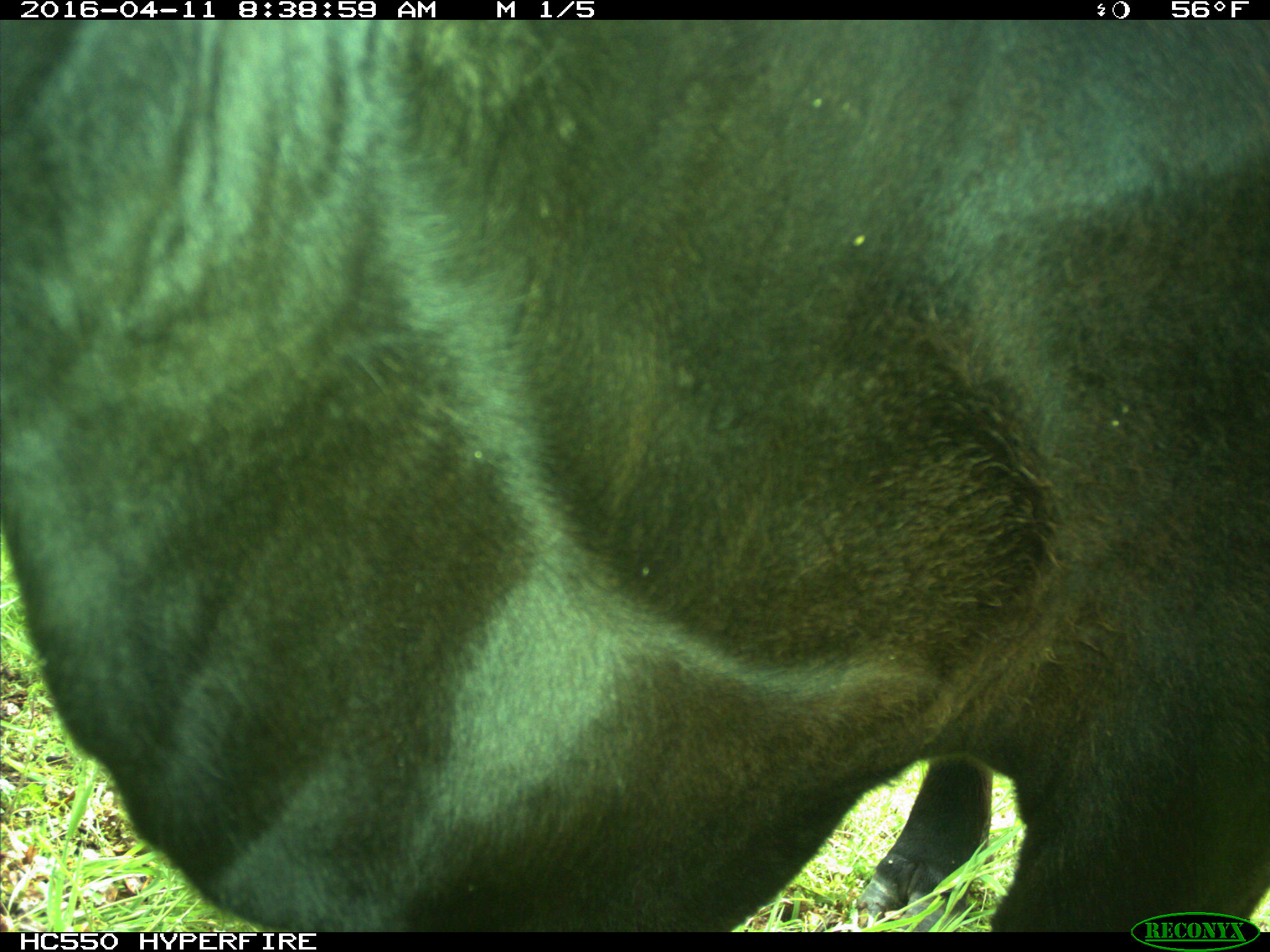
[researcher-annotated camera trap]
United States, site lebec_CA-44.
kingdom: Animalia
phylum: Chordata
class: Mammalia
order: Artiodactyla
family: Bovidae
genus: Bos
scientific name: Bos taurus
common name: domestic cow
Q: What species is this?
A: Bos taurus (domestic cow).